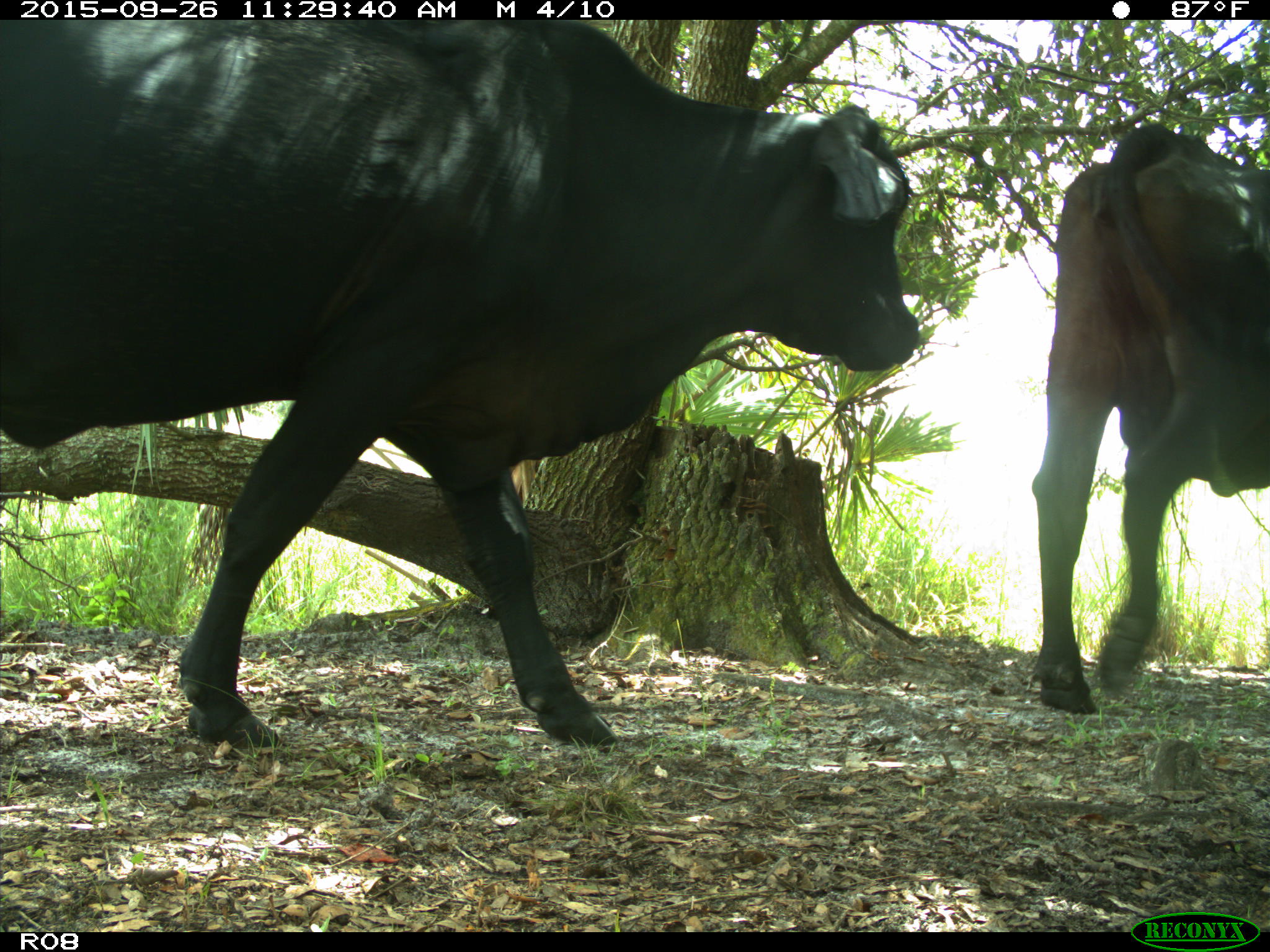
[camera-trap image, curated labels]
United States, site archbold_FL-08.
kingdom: Animalia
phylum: Chordata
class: Mammalia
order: Artiodactyla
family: Bovidae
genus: Bos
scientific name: Bos taurus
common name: domestic cow